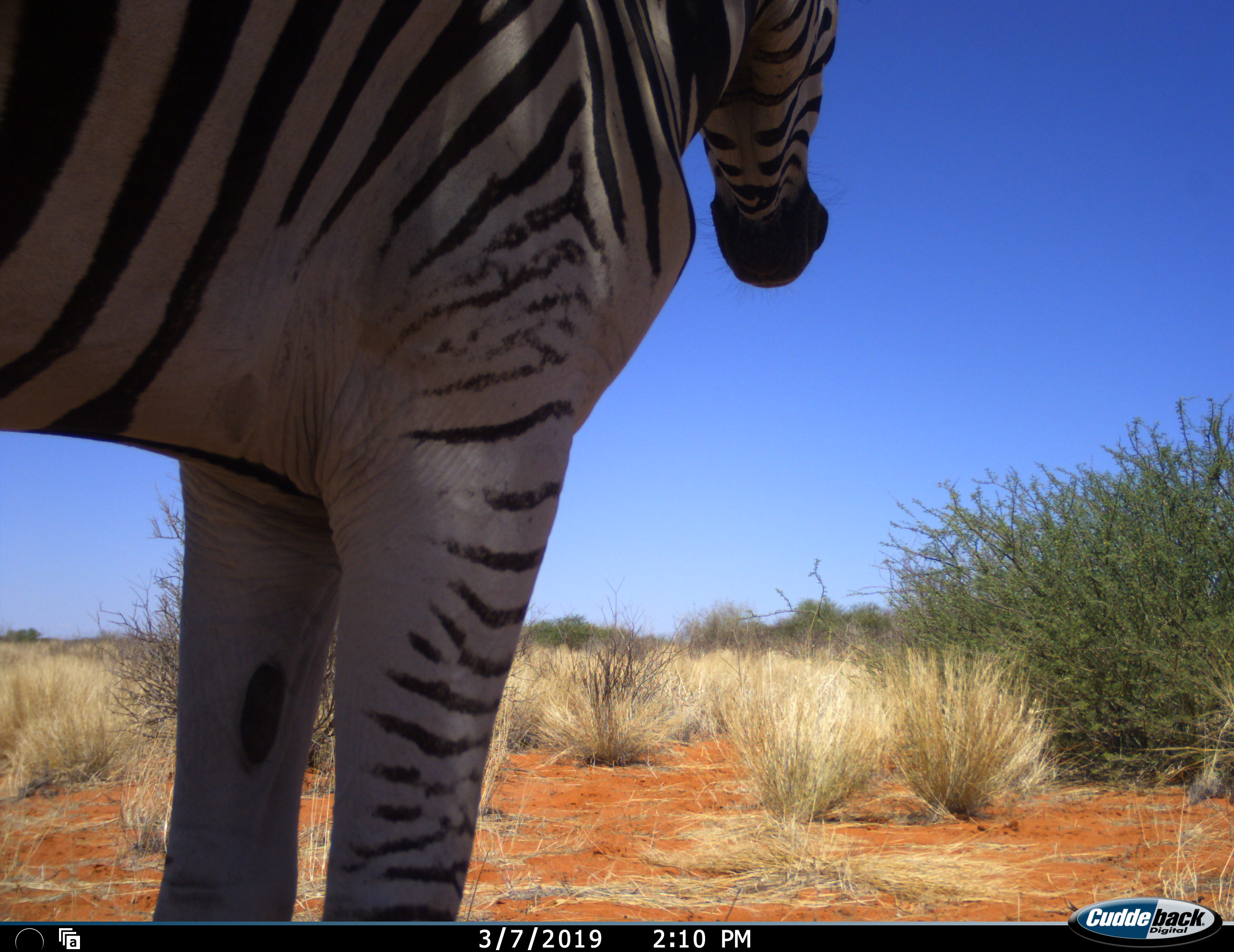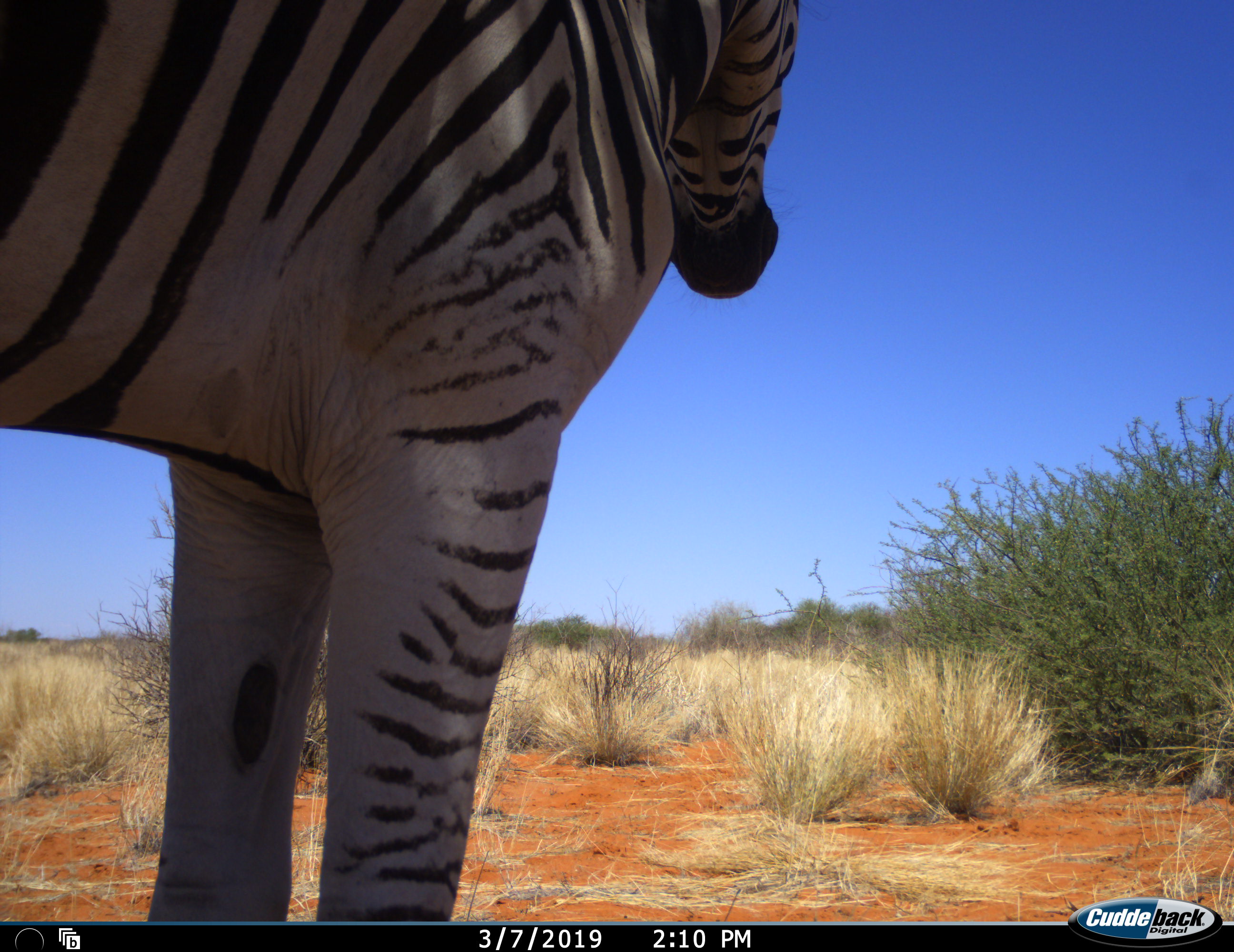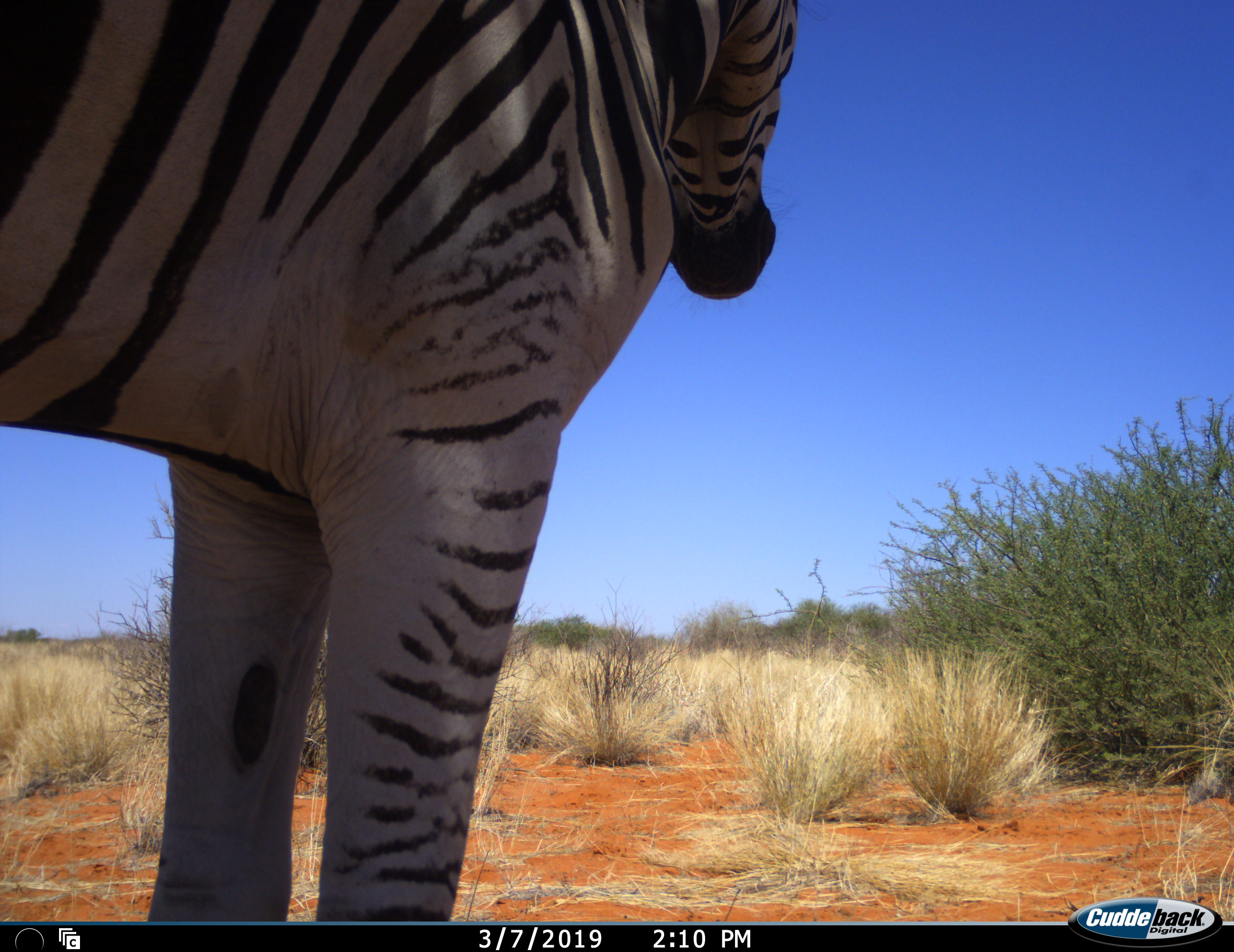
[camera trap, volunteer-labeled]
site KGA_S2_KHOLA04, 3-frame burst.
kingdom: Animalia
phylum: Chordata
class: Mammalia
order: Perissodactyla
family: Equidae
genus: Equus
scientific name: Equus quagga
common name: plains zebra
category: zebraplains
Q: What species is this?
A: Zebraplains (plains zebra) (Equus quagga).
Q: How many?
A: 1.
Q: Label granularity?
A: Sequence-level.